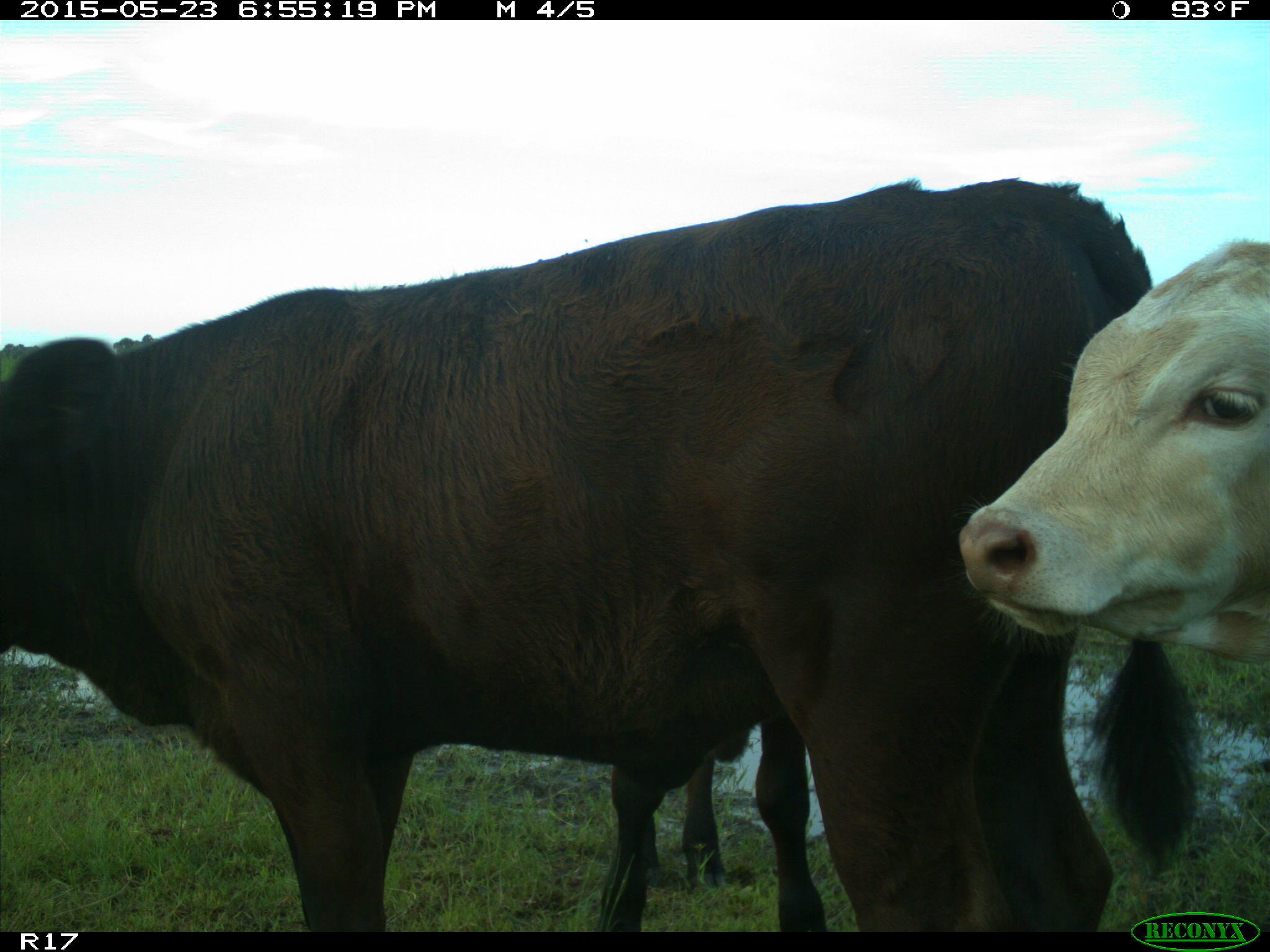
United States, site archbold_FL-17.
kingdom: Animalia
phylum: Chordata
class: Mammalia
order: Artiodactyla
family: Bovidae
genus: Bos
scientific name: Bos taurus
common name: domestic cow